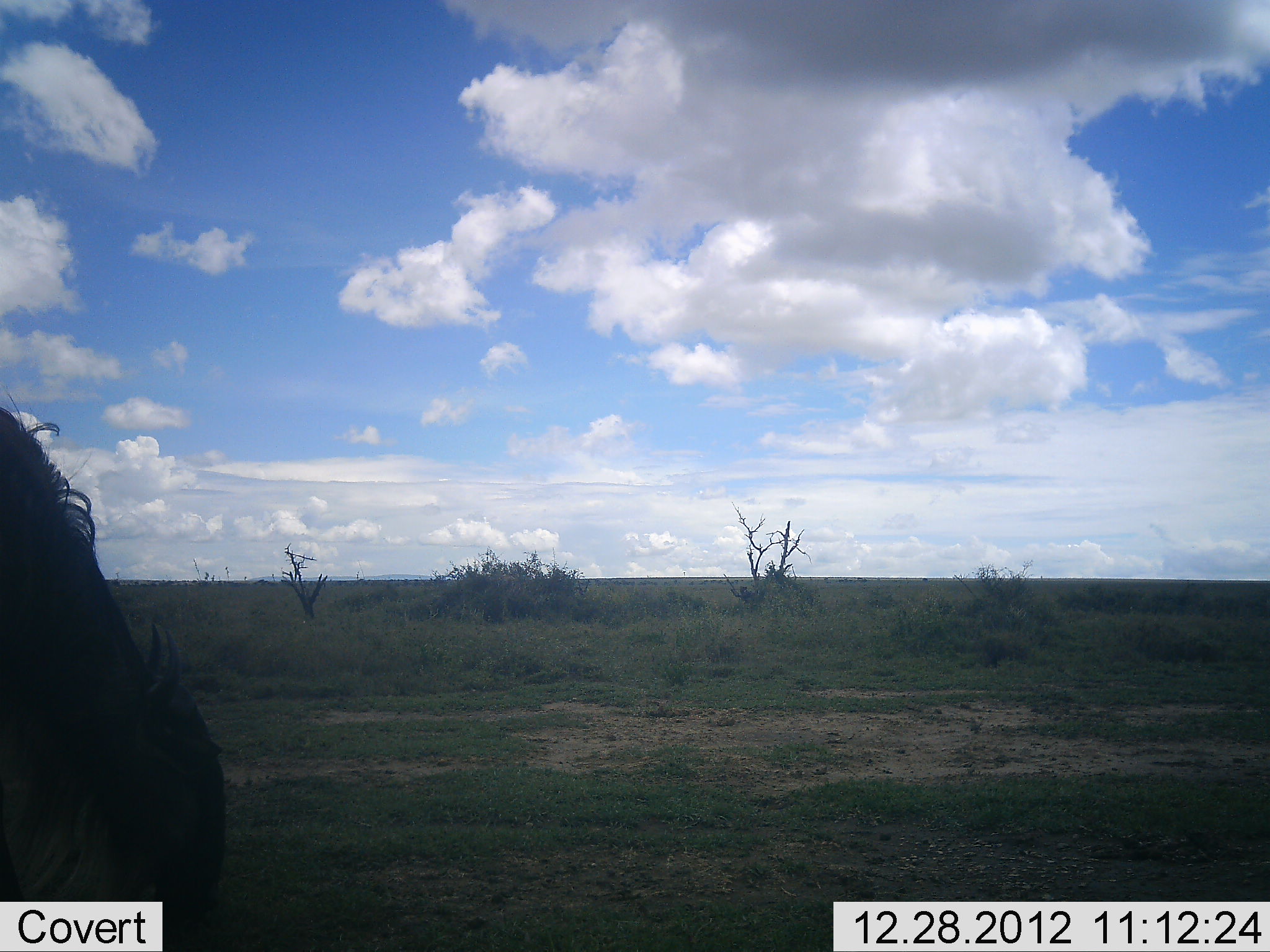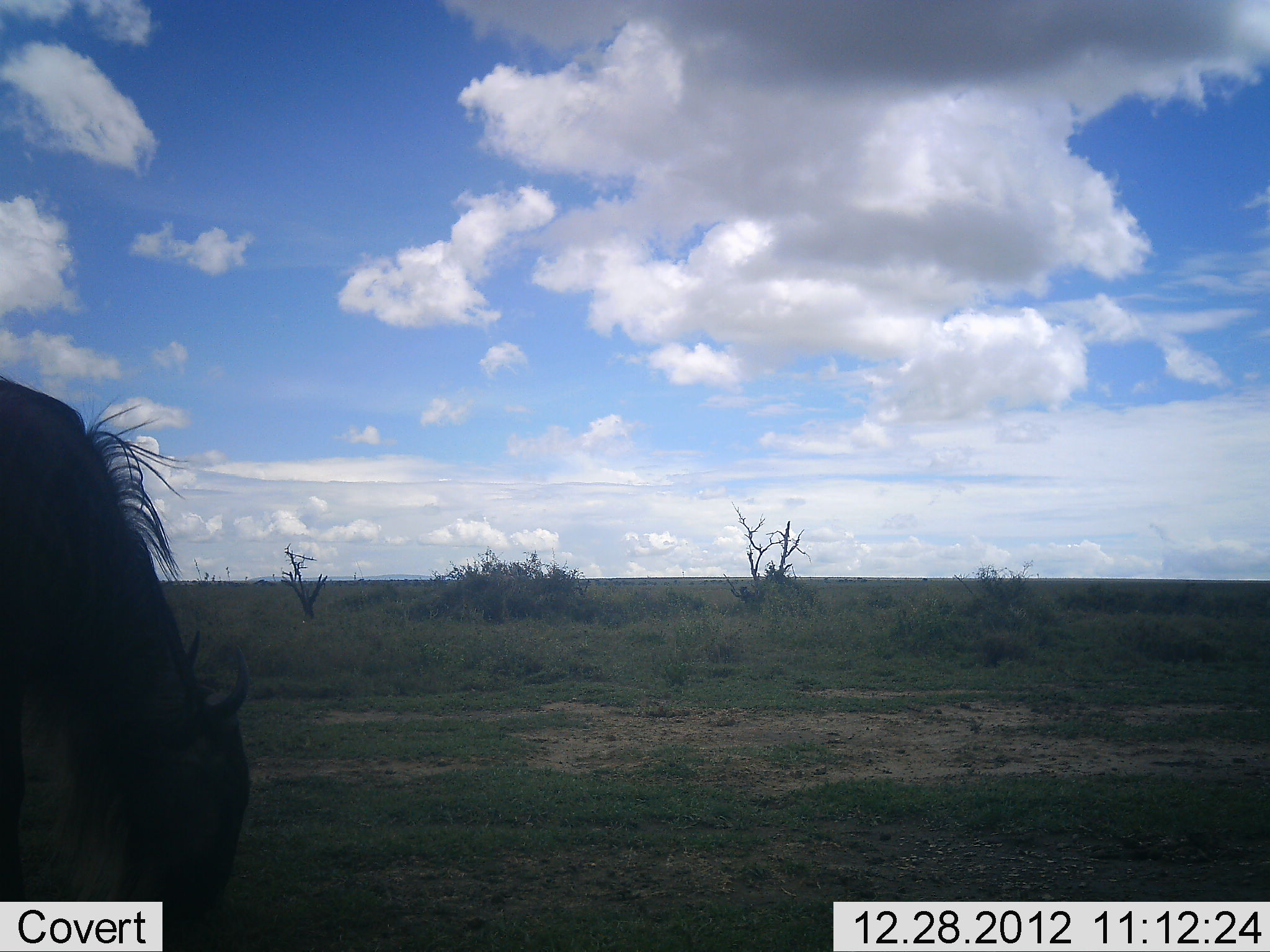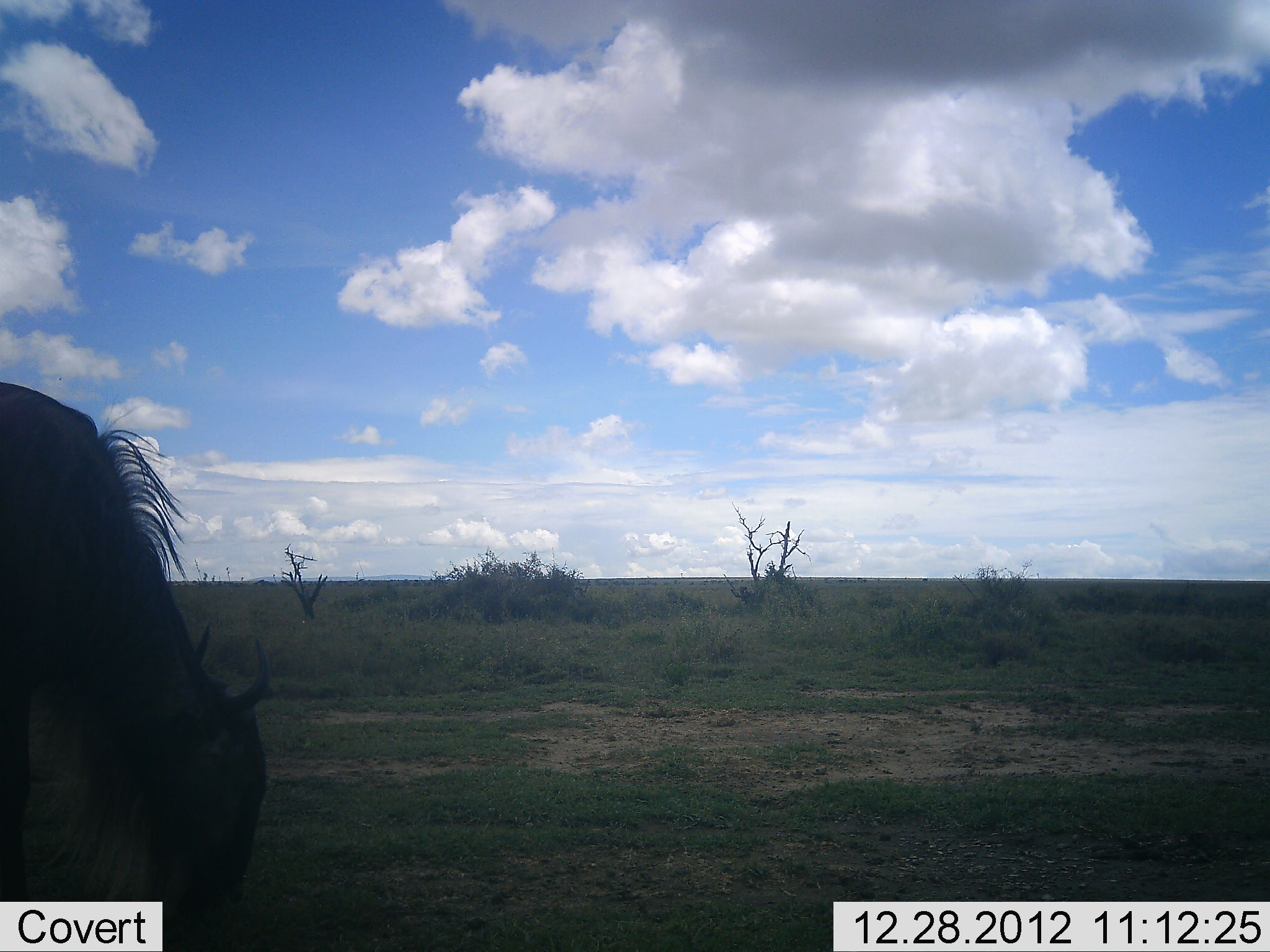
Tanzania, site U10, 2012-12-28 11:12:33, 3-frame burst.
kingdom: Animalia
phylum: Chordata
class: Mammalia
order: Artiodactyla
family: Bovidae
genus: Connochaetes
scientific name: Connochaetes taurinus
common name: blue wildebeest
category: wildebeest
Wildebeest (blue wildebeest) (Connochaetes taurinus), count 1. Behavior (volunteer vote fractions): standing 10%, resting 0%, moving 0%, interacting 0%. Young present (vote fraction): 0%. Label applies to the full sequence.